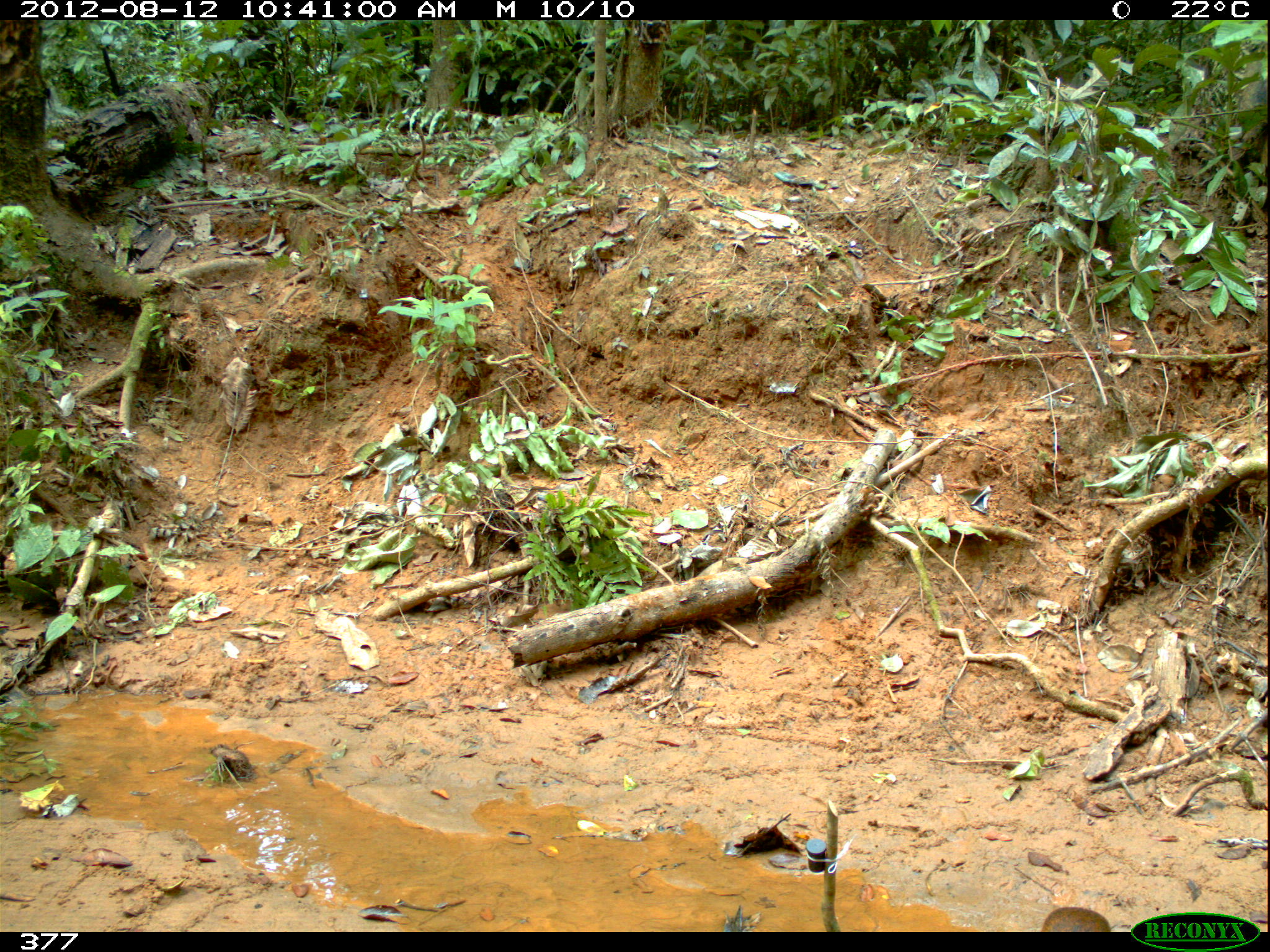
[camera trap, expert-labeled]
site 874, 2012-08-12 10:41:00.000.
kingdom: Animalia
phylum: Chordata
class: Mammalia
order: Rodentia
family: Dasyproctidae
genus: Dasyprocta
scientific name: Dasyprocta punctata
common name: central american agouti